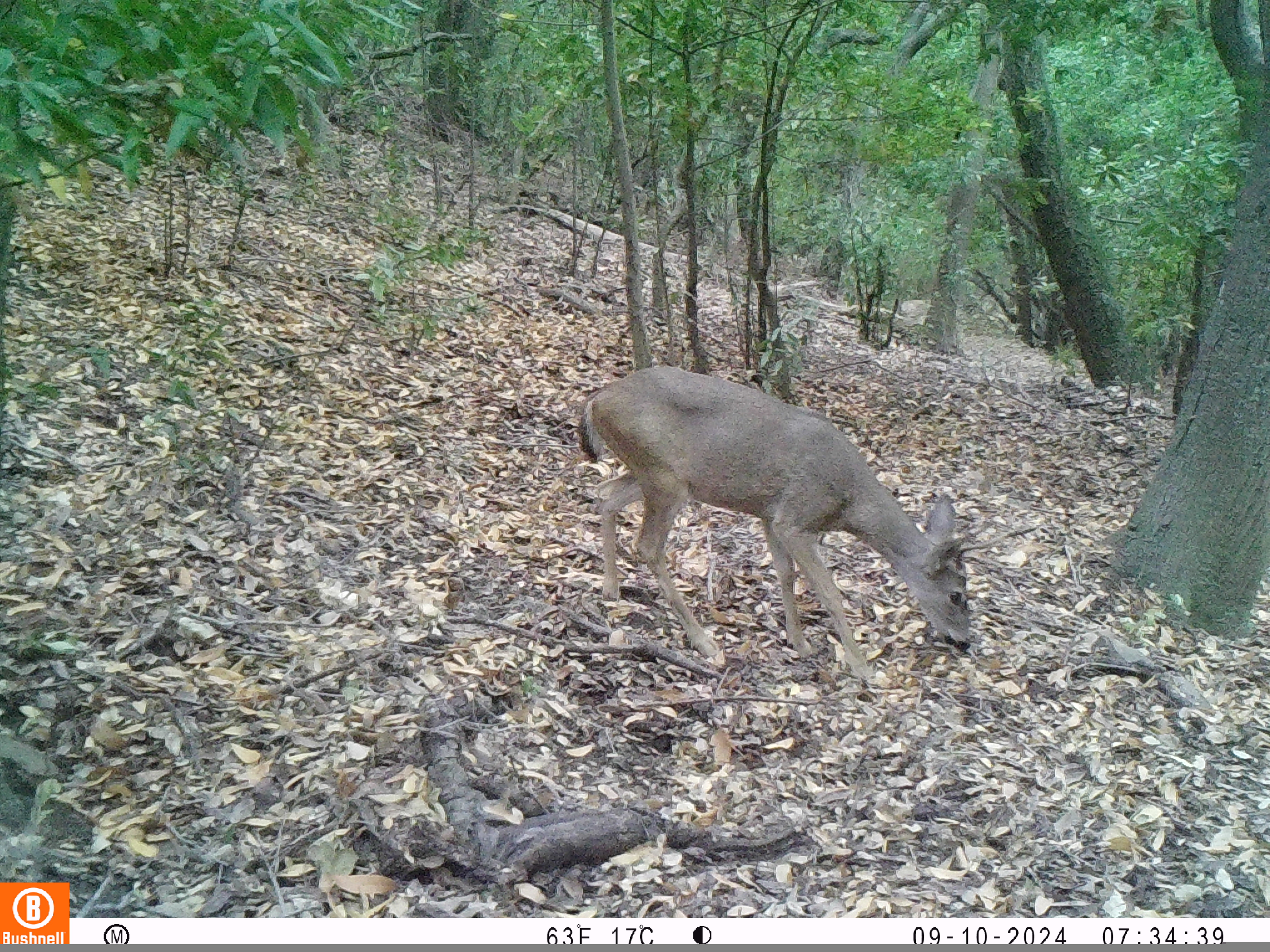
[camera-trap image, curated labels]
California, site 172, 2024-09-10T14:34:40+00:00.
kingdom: Animalia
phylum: Chordata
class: Mammalia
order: Artiodactyla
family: Cervidae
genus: Odocoileus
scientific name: Odocoileus hemionus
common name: mule deer